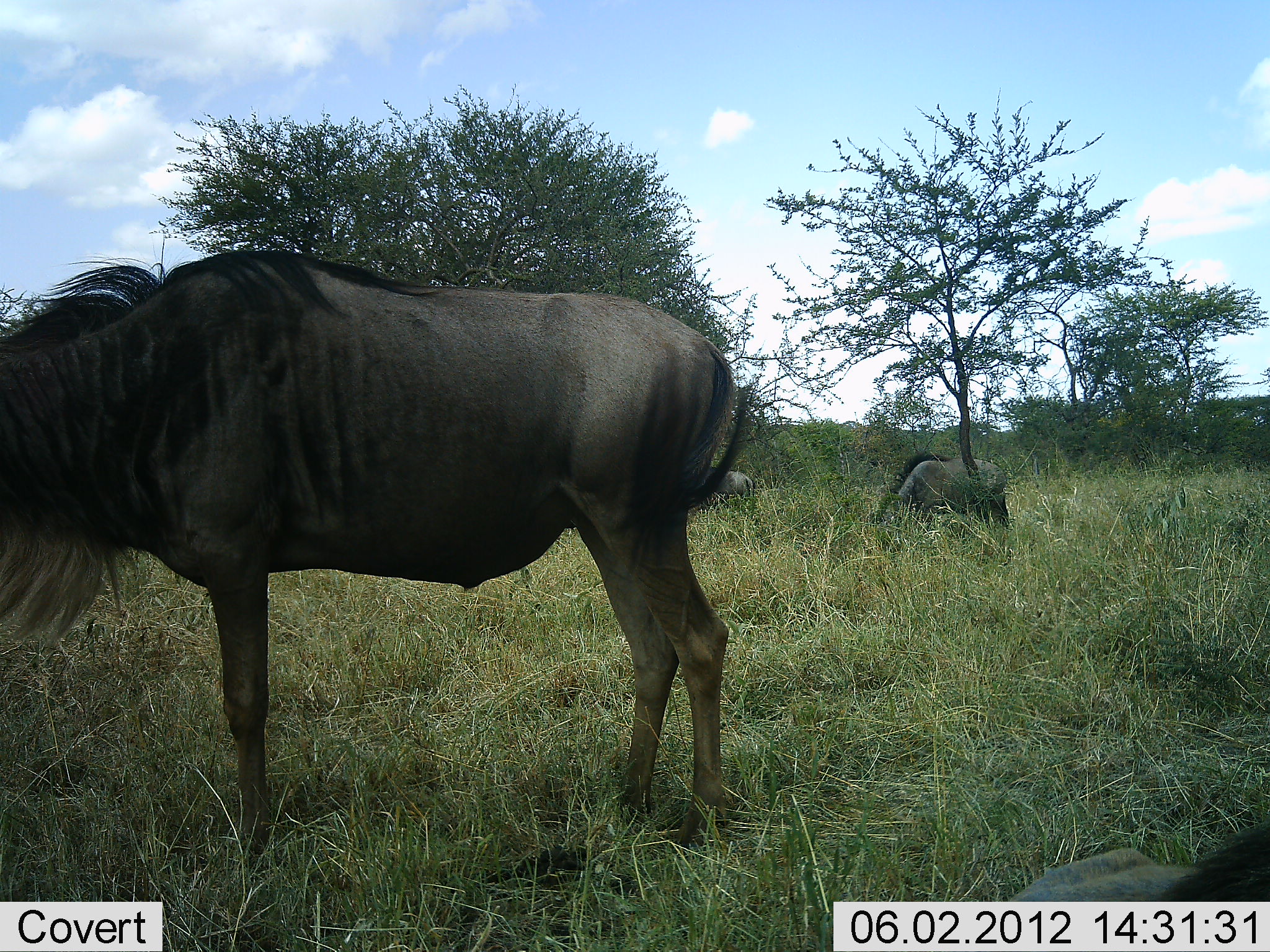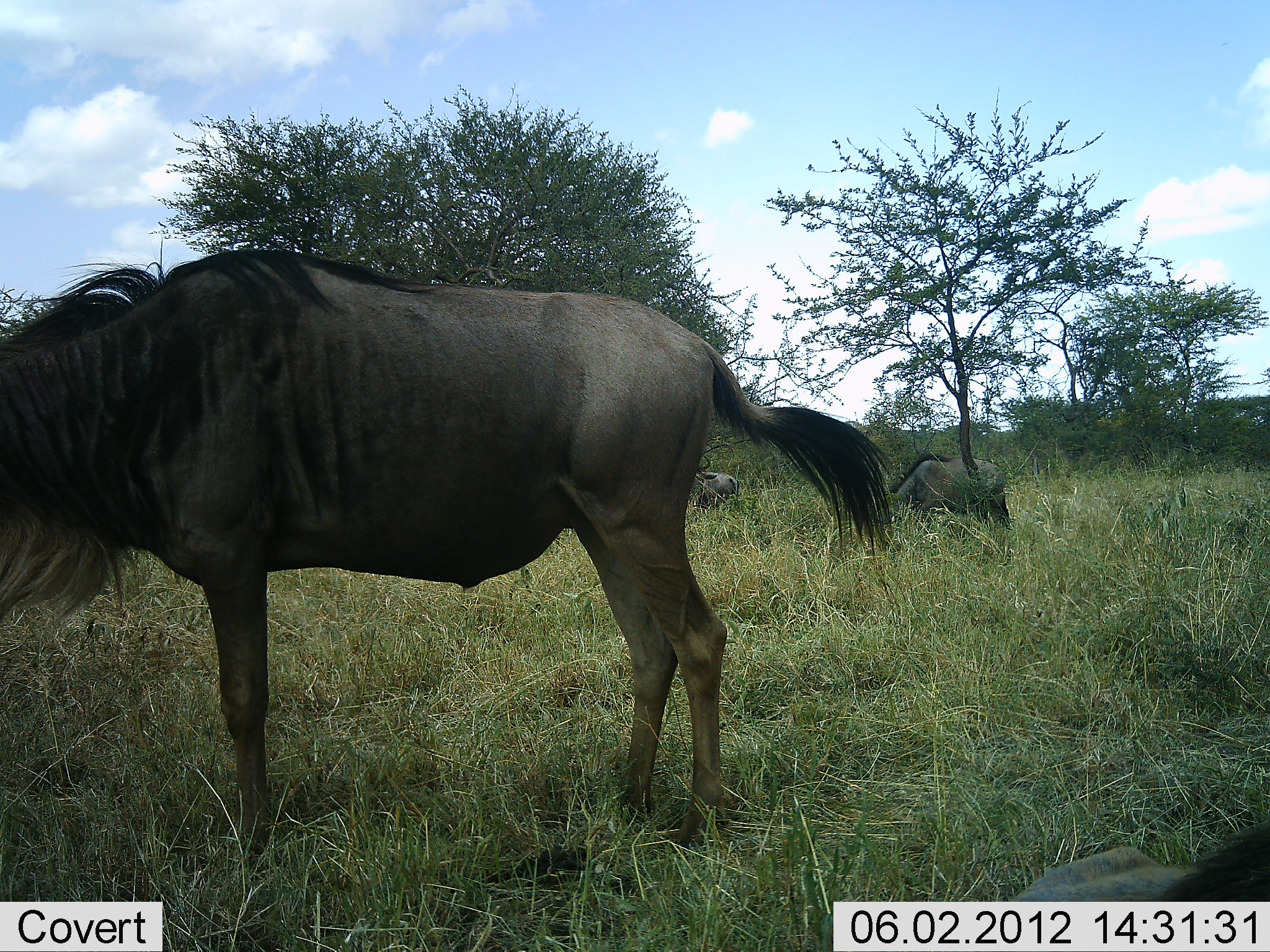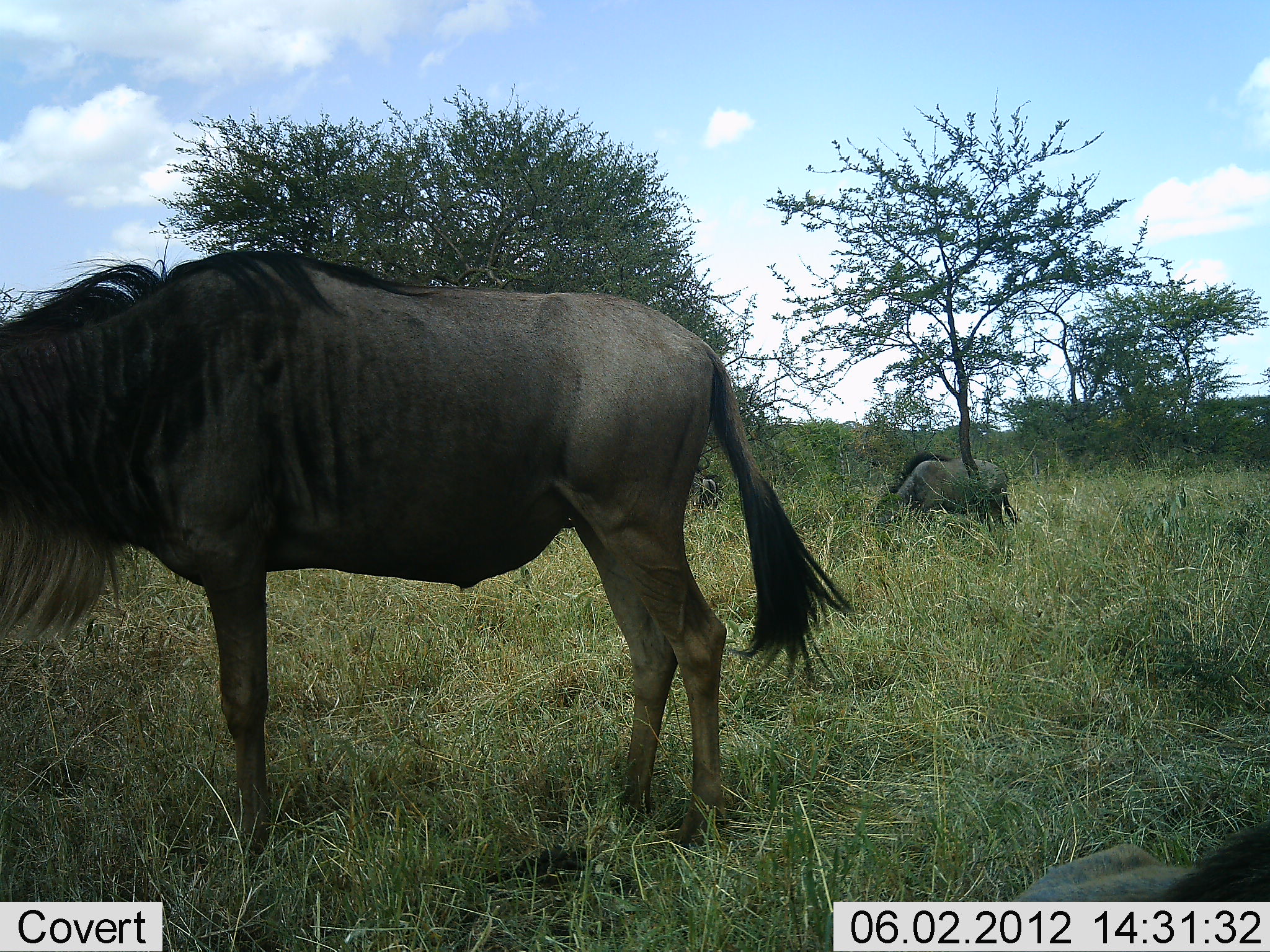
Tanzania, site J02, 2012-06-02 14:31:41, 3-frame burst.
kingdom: Animalia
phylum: Chordata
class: Mammalia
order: Artiodactyla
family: Bovidae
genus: Connochaetes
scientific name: Connochaetes taurinus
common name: blue wildebeest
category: wildebeest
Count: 3.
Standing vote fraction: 80%.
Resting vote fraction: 20%.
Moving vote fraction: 10%.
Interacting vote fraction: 0%.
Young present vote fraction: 0%.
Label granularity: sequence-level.